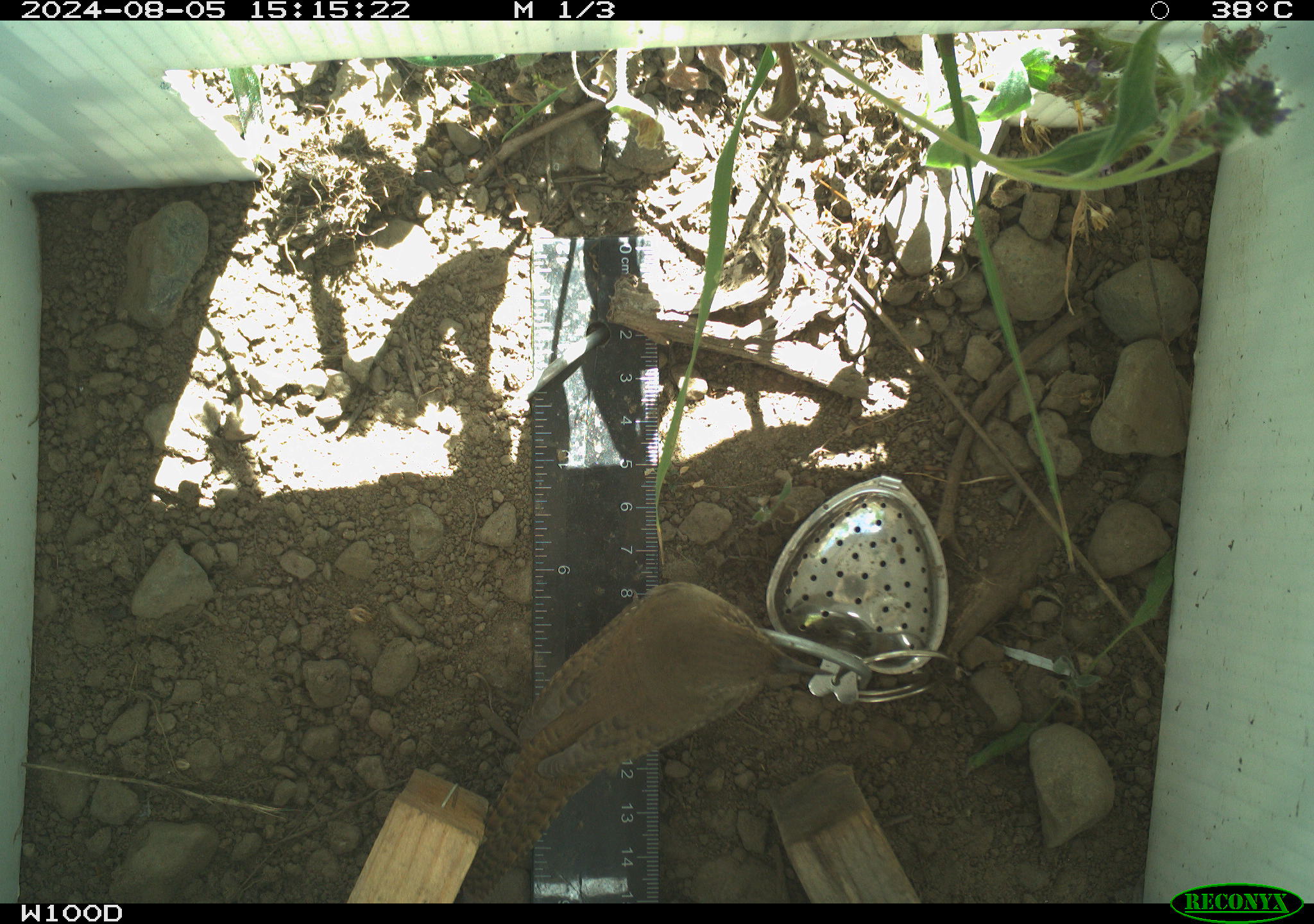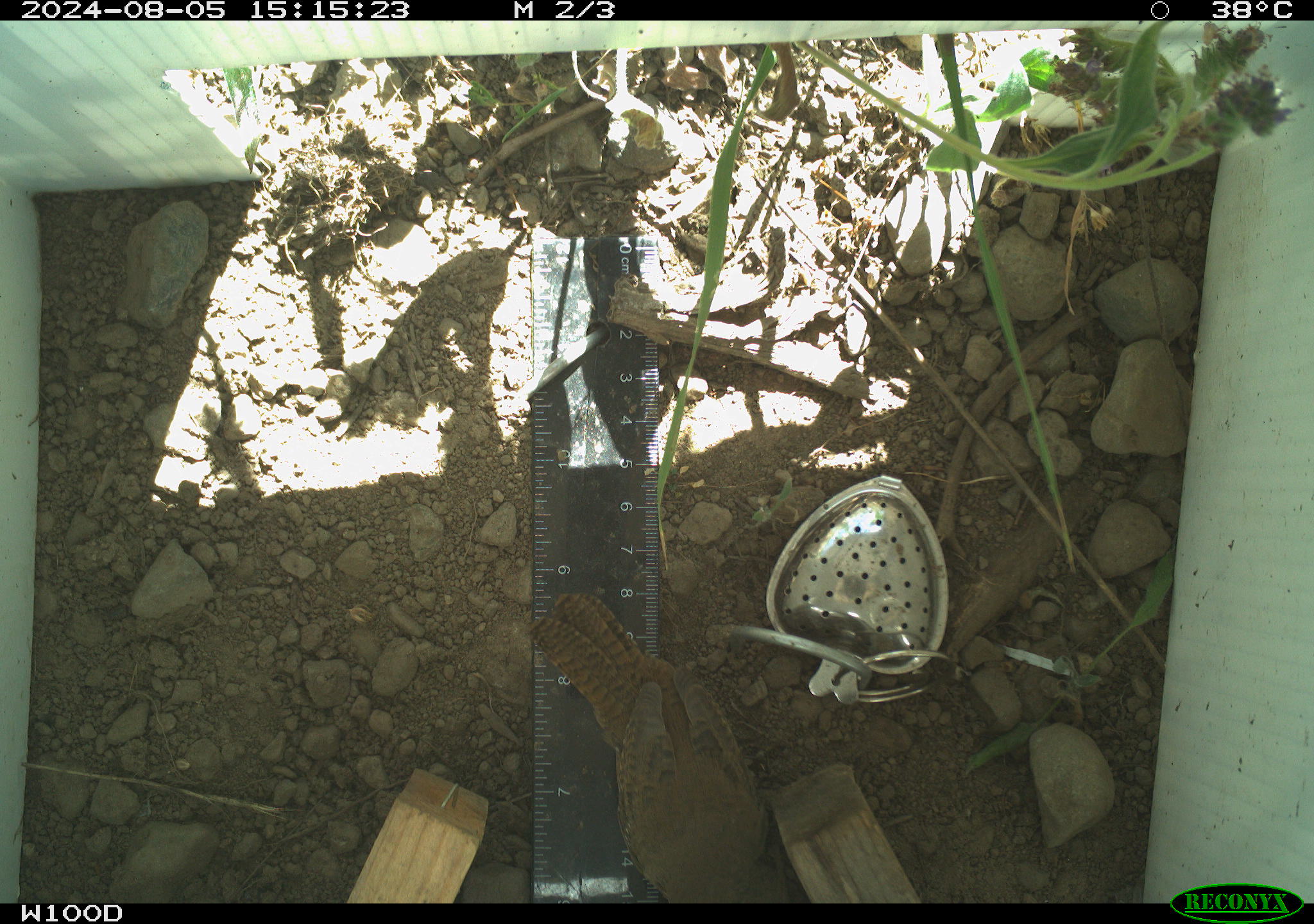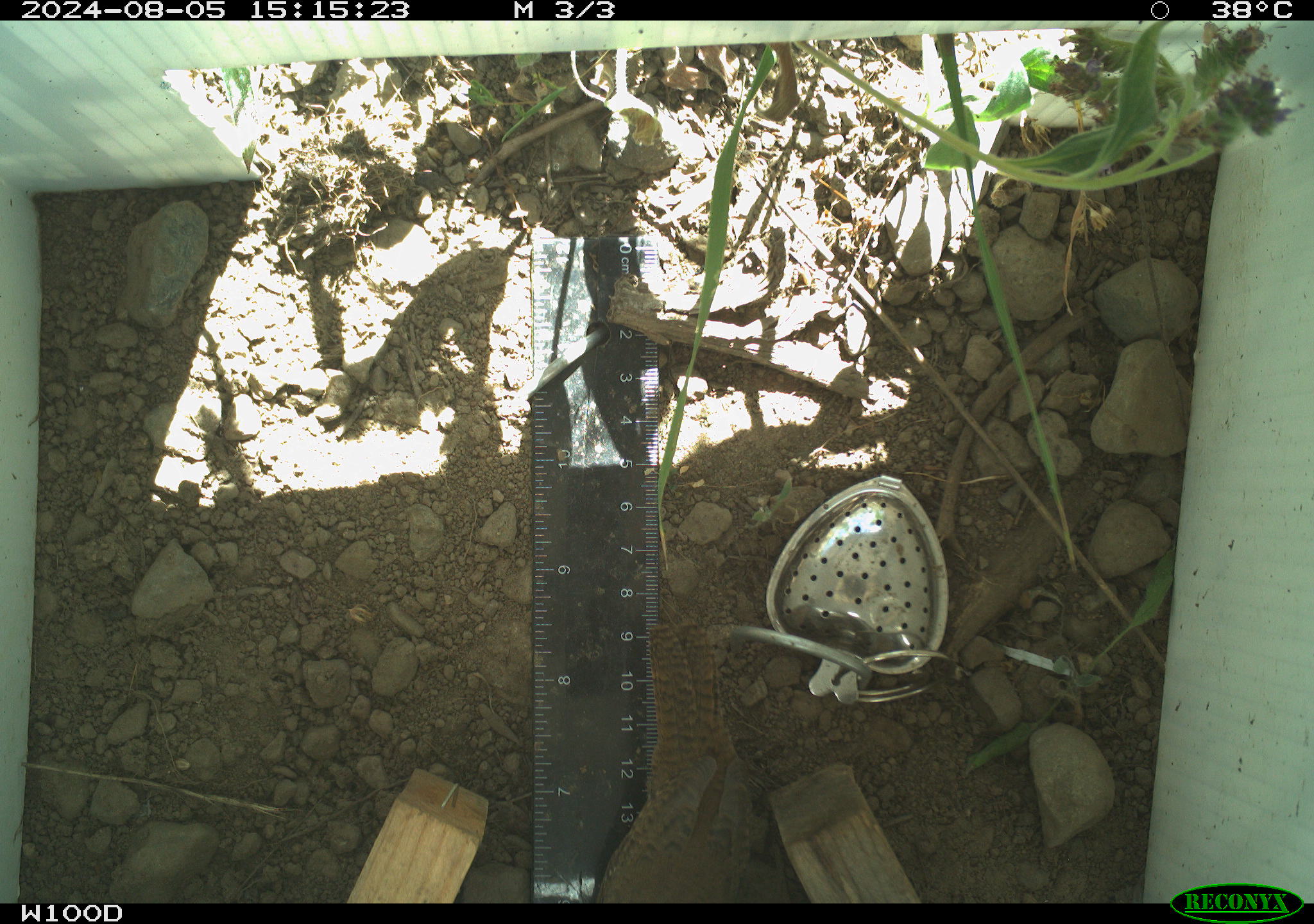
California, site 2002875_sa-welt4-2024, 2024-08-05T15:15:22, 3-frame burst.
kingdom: Animalia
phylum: Chordata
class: Aves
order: Passeriformes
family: Troglodytidae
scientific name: Troglodytidae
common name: wren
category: troglodytidae family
Troglodytidae family (wren) (Troglodytidae).